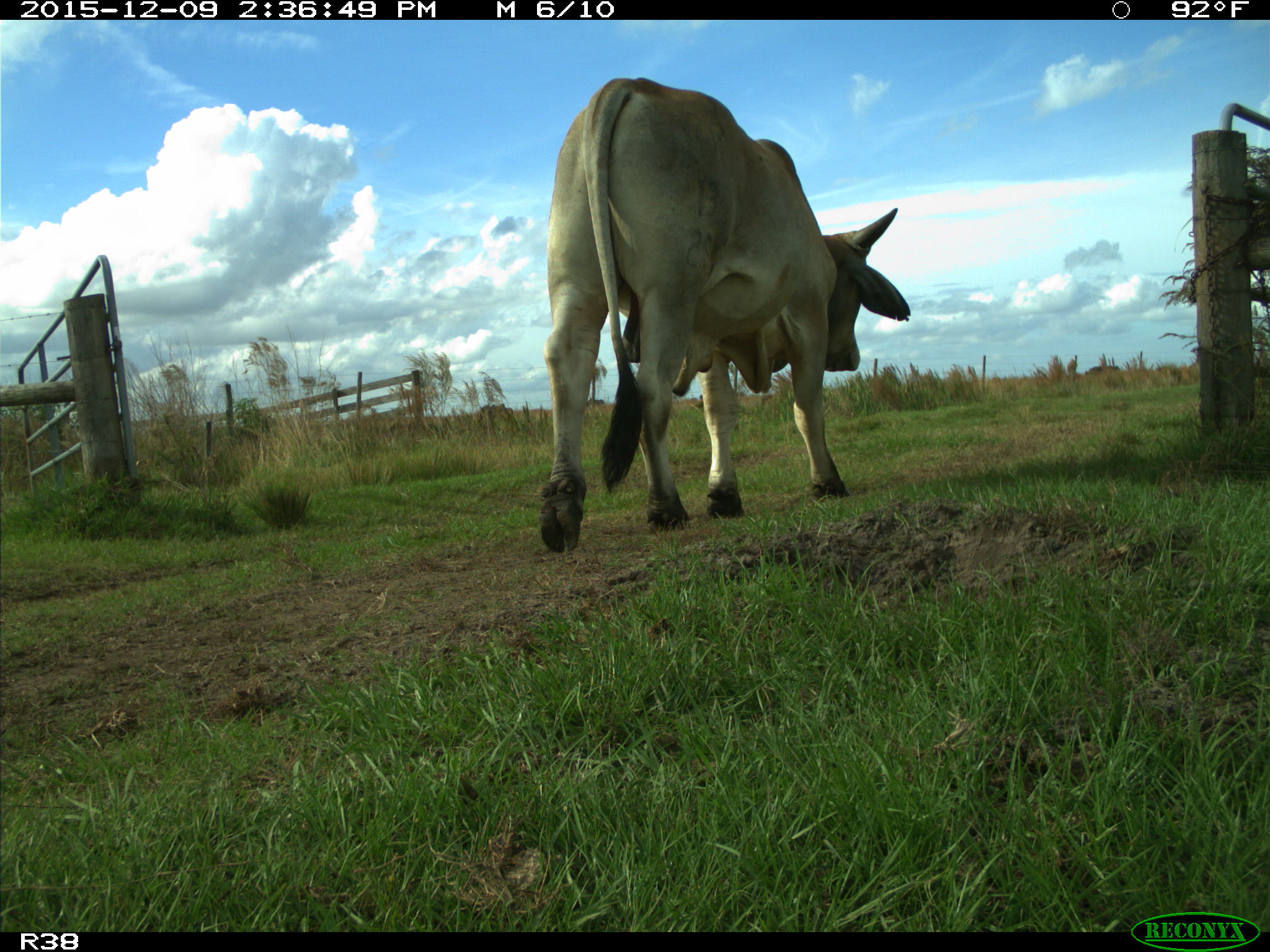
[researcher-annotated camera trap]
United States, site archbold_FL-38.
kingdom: Animalia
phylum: Chordata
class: Mammalia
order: Artiodactyla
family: Bovidae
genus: Bos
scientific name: Bos taurus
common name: domestic cow